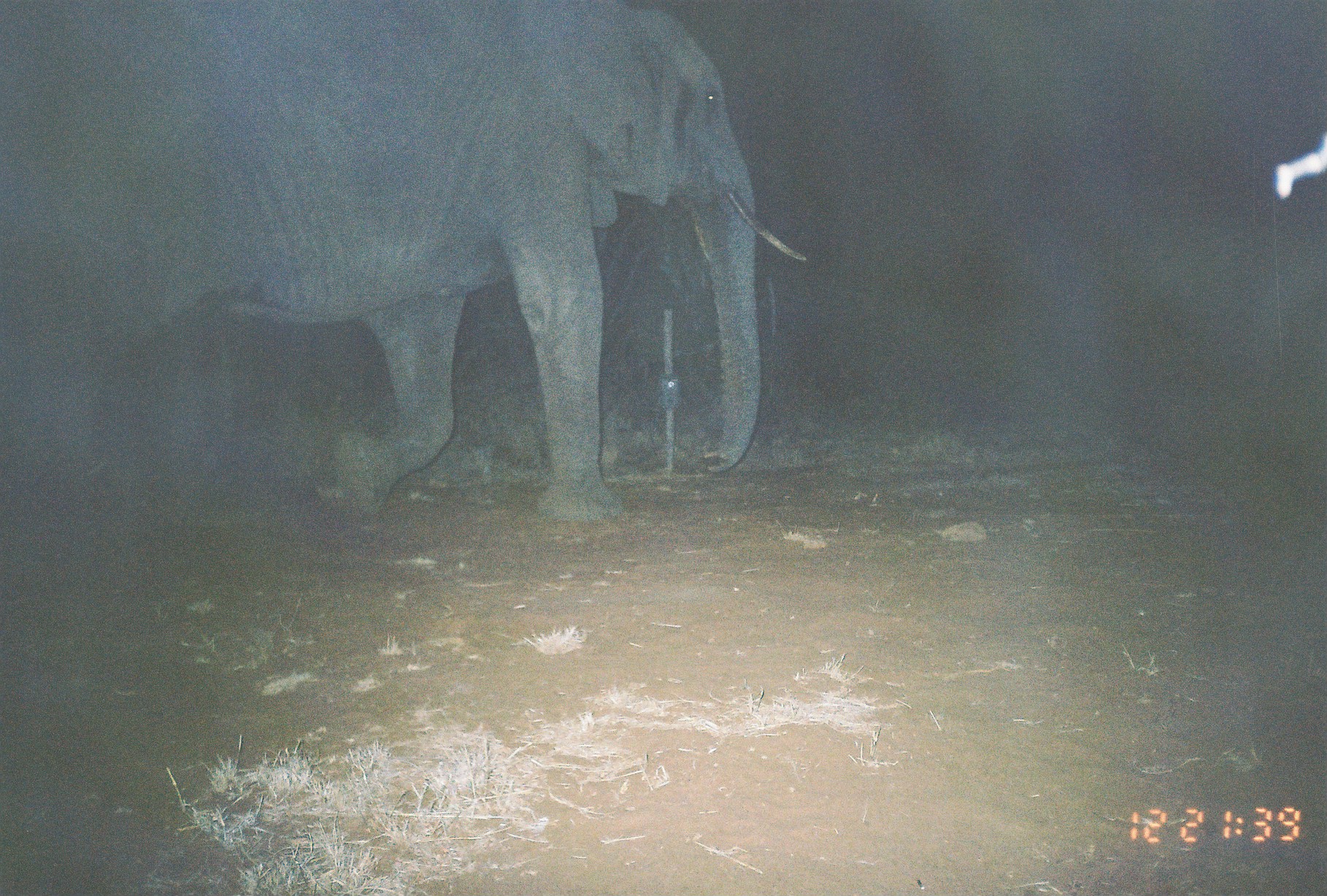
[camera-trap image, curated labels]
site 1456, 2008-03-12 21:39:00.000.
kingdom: Animalia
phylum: Chordata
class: Mammalia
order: Proboscidea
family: Elephantidae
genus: Loxodonta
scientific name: Loxodonta africana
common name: african bush elephant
Loxodonta africana (african bush elephant), count 1.